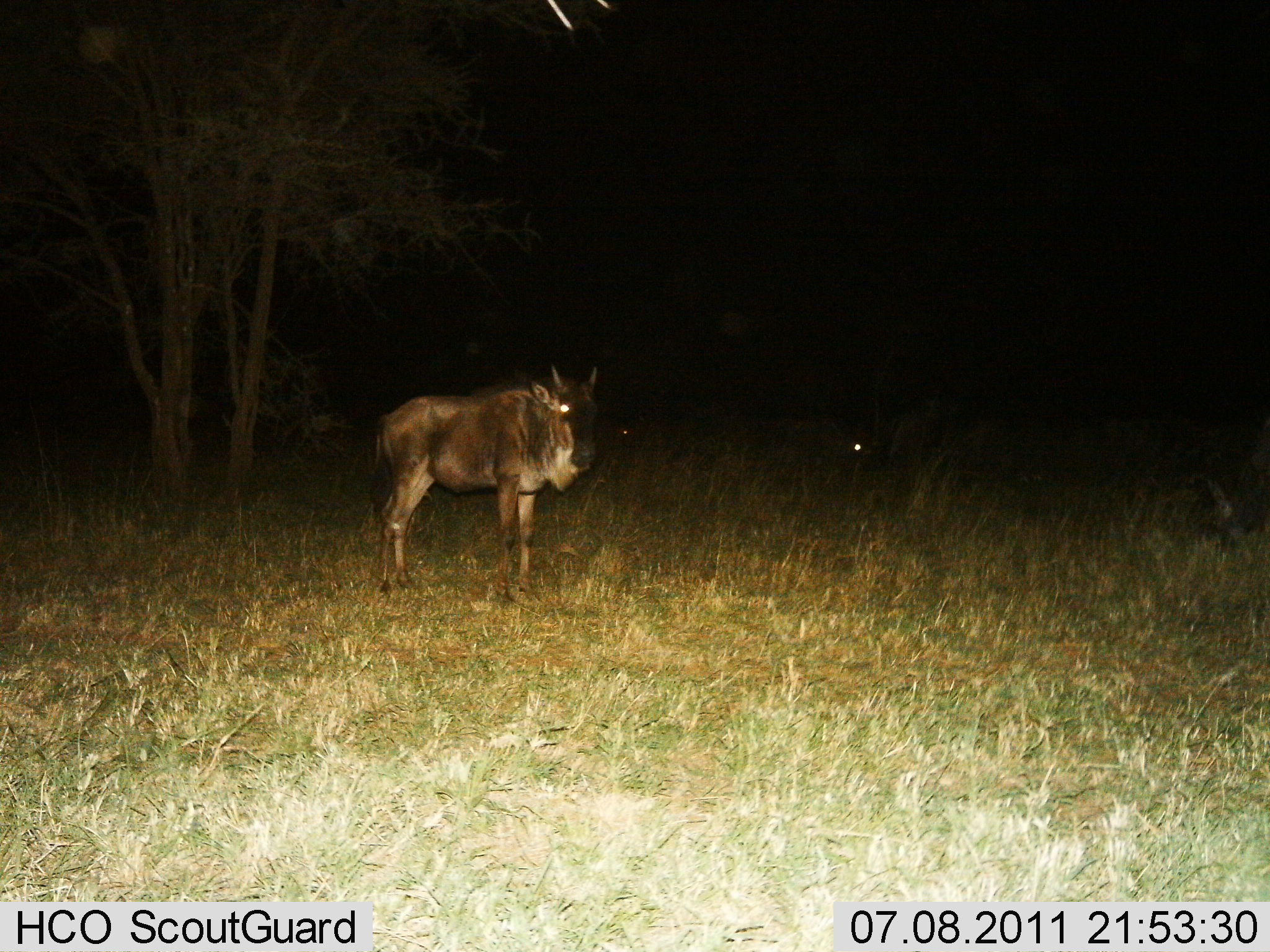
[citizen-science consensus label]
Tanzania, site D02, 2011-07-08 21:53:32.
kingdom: Animalia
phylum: Chordata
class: Mammalia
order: Artiodactyla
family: Bovidae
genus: Connochaetes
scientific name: Connochaetes taurinus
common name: blue wildebeest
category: wildebeest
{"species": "wildebeest (blue wildebeest) (Connochaetes taurinus)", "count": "1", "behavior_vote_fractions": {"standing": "100%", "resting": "8%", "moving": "0%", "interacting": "0%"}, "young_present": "8%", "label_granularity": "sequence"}